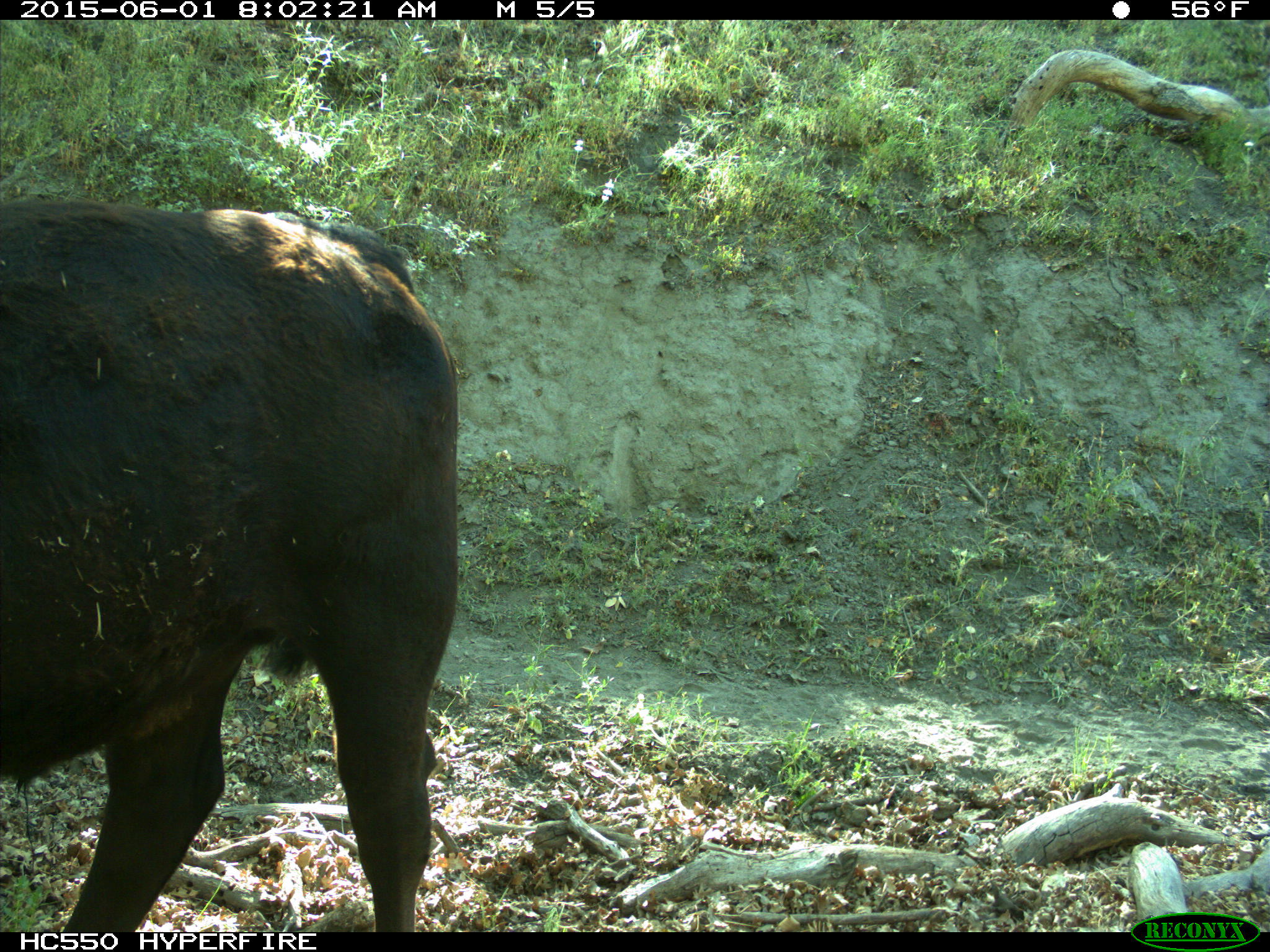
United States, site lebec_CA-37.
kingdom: Animalia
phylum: Chordata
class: Mammalia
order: Artiodactyla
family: Bovidae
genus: Bos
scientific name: Bos taurus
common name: domestic cow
Bos taurus (domestic cow).